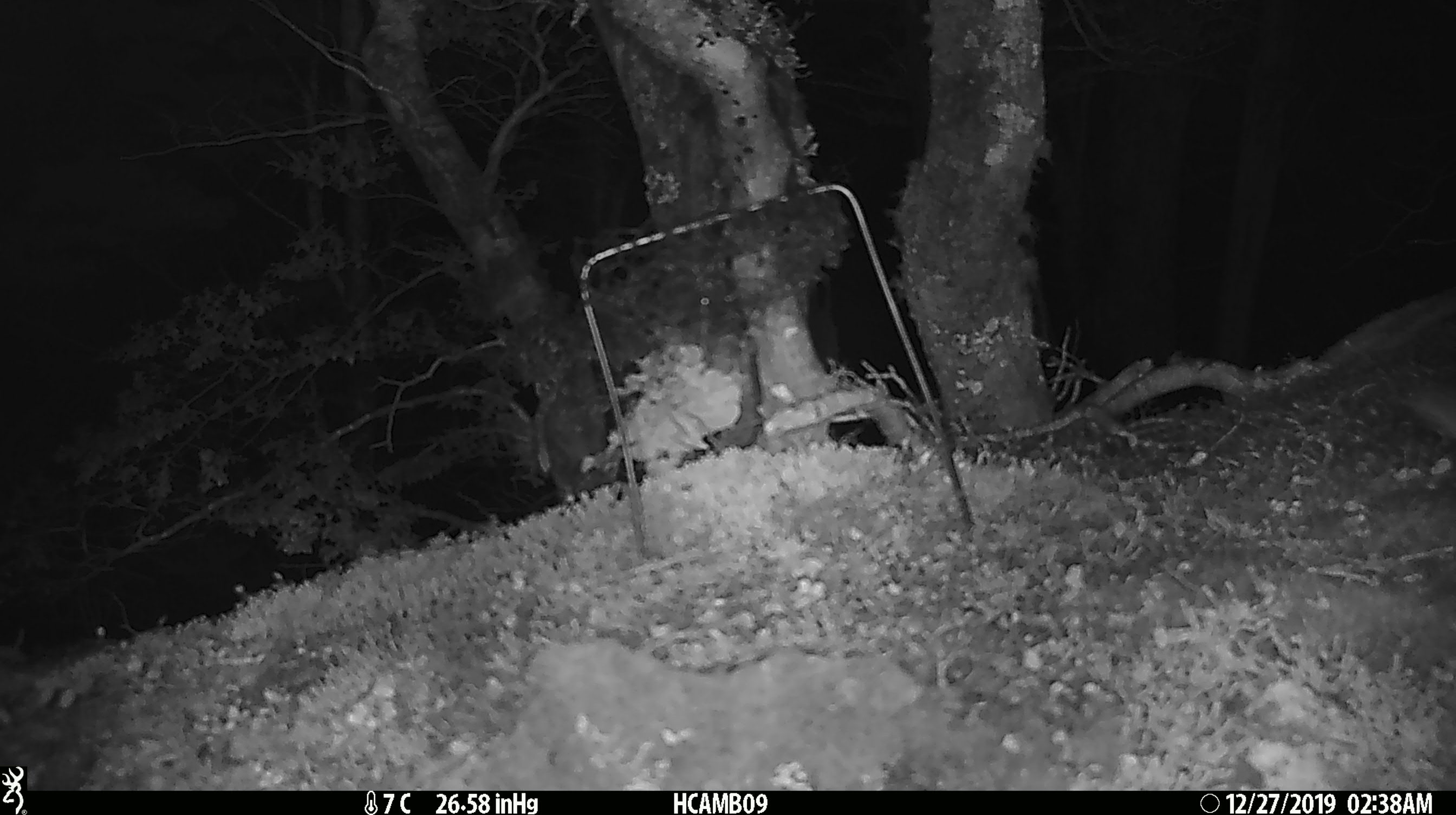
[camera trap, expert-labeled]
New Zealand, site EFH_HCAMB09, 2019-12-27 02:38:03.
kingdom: Animalia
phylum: Chordata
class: Mammalia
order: Rodentia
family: Muridae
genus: Mus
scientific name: Mus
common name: mouse